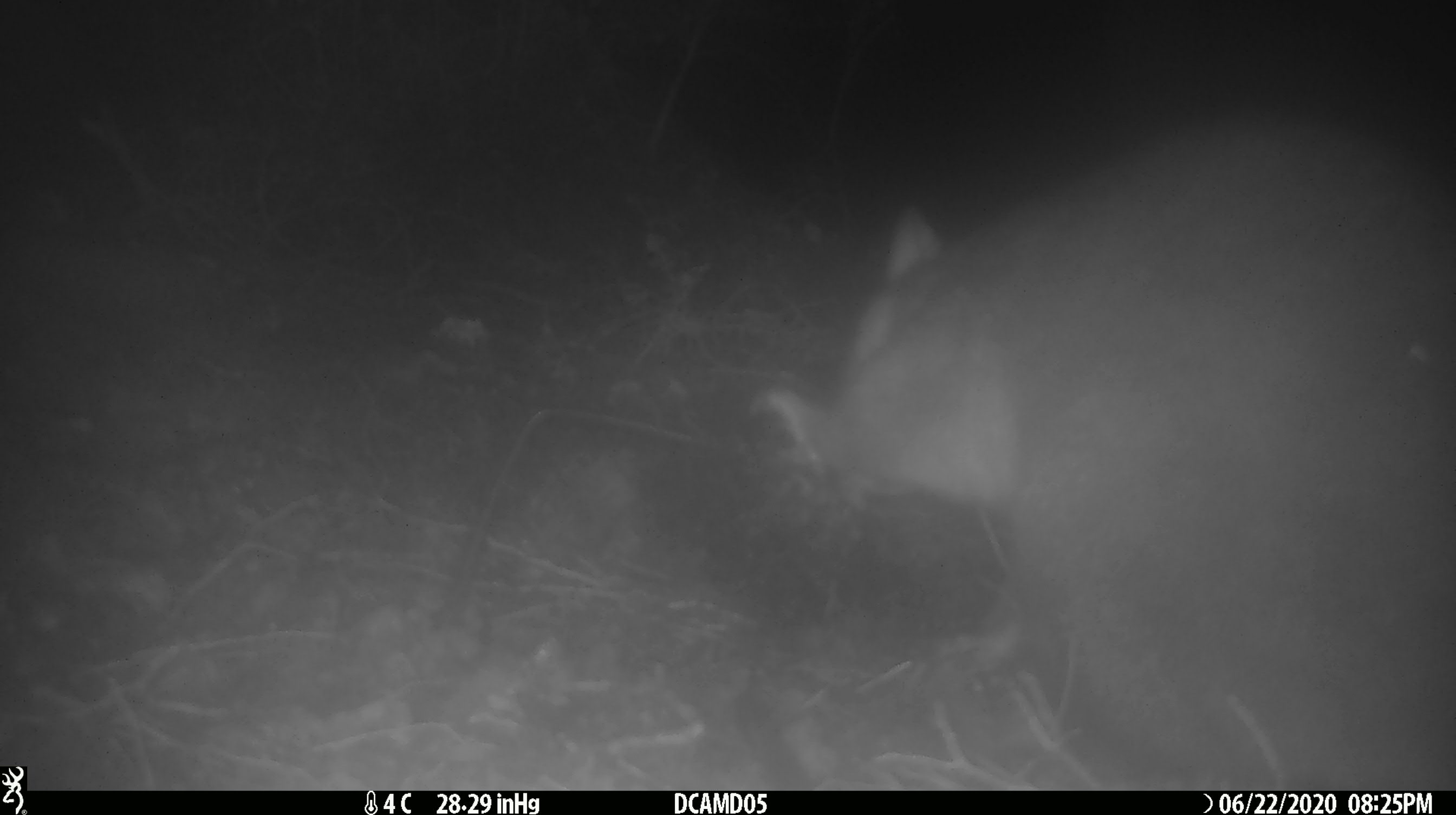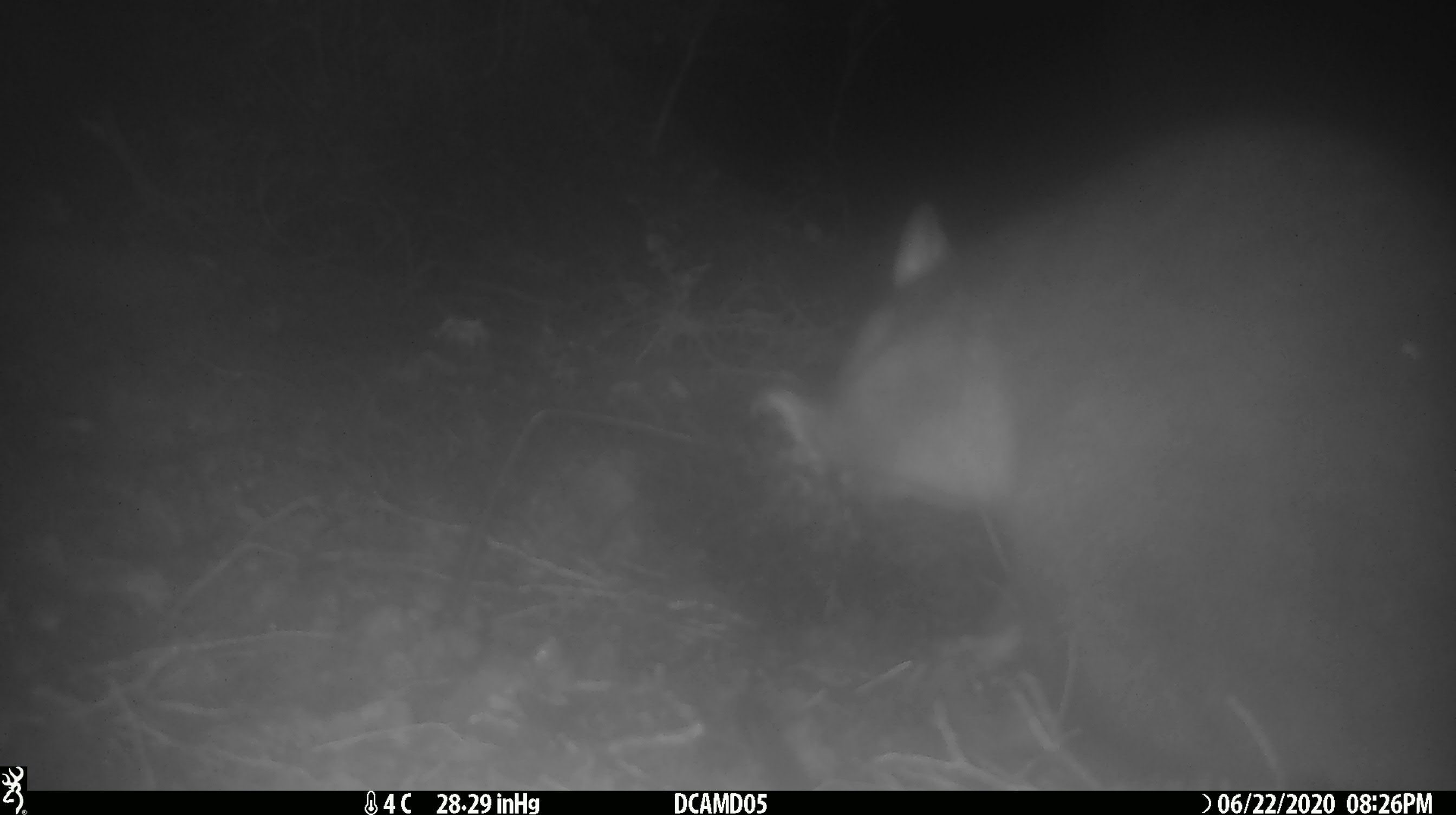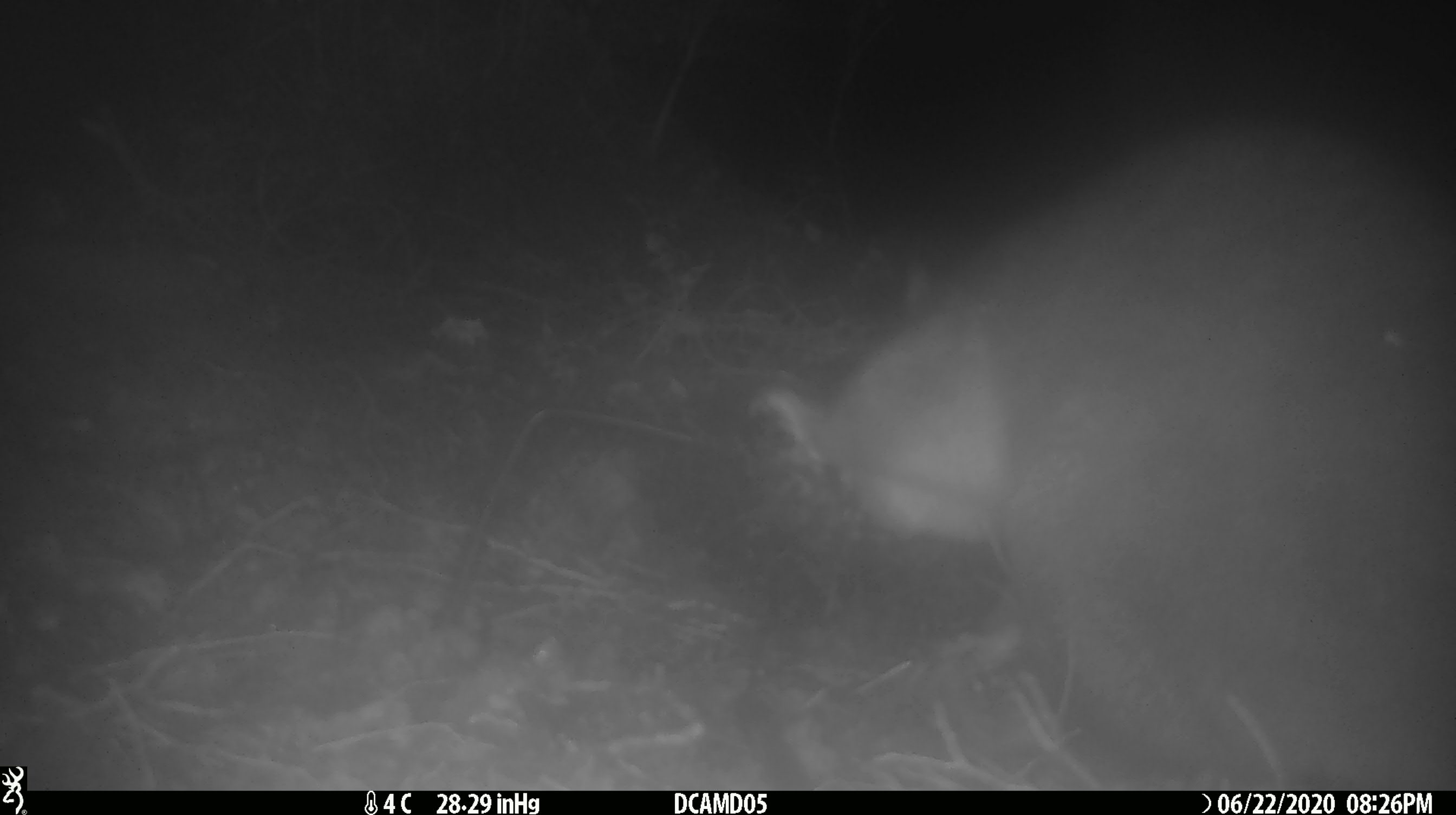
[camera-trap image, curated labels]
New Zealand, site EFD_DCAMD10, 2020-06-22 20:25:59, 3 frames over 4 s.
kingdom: Animalia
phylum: Chordata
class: Mammalia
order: Diprotodontia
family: Phalangeridae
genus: Trichosurus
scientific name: Trichosurus vulpecula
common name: common brushtail possum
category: possum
Possum (common brushtail possum) (Trichosurus vulpecula).